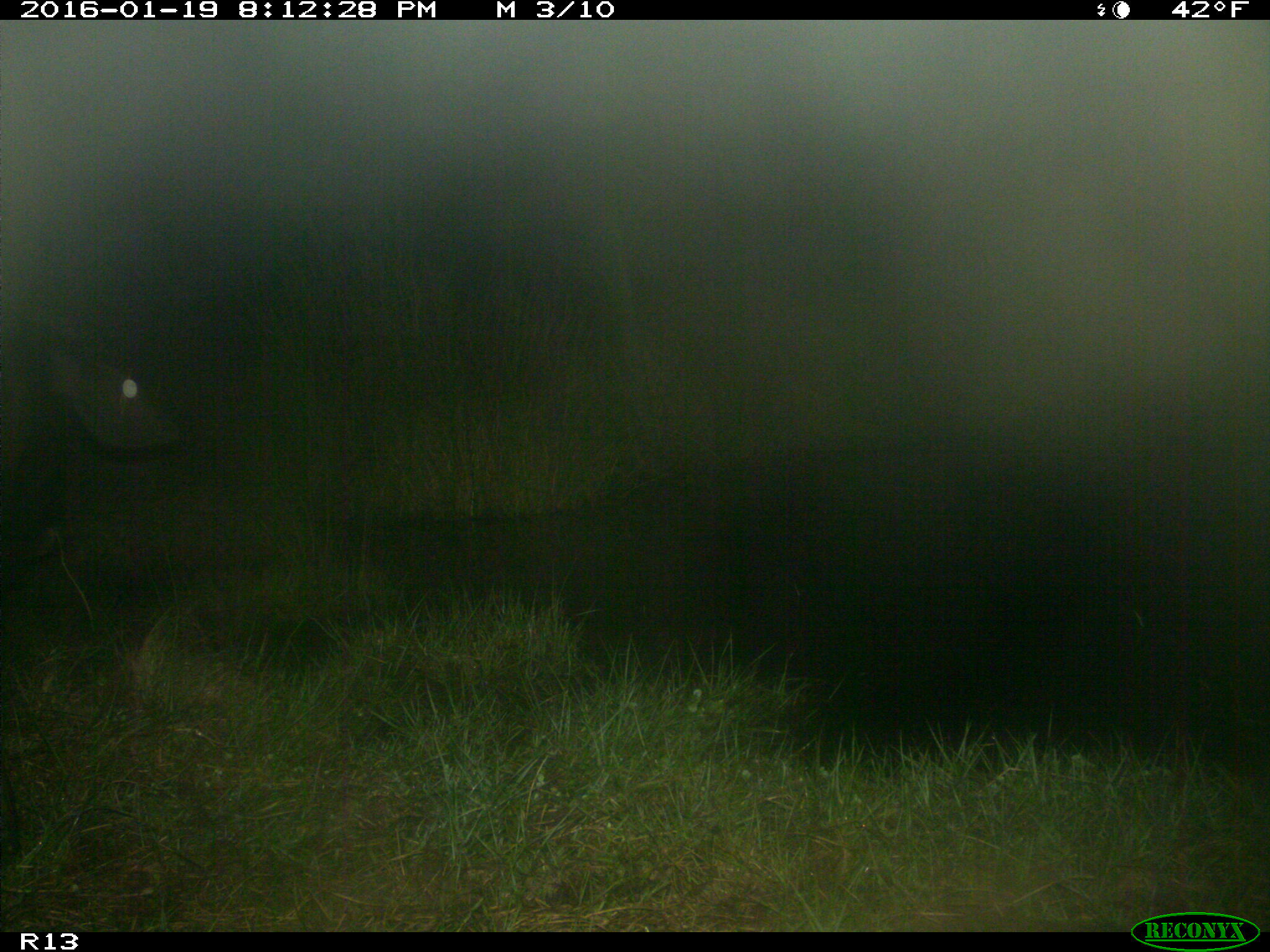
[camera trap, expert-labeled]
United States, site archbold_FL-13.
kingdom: Animalia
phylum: Chordata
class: Mammalia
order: Artiodactyla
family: Bovidae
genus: Bos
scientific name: Bos taurus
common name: domestic cow